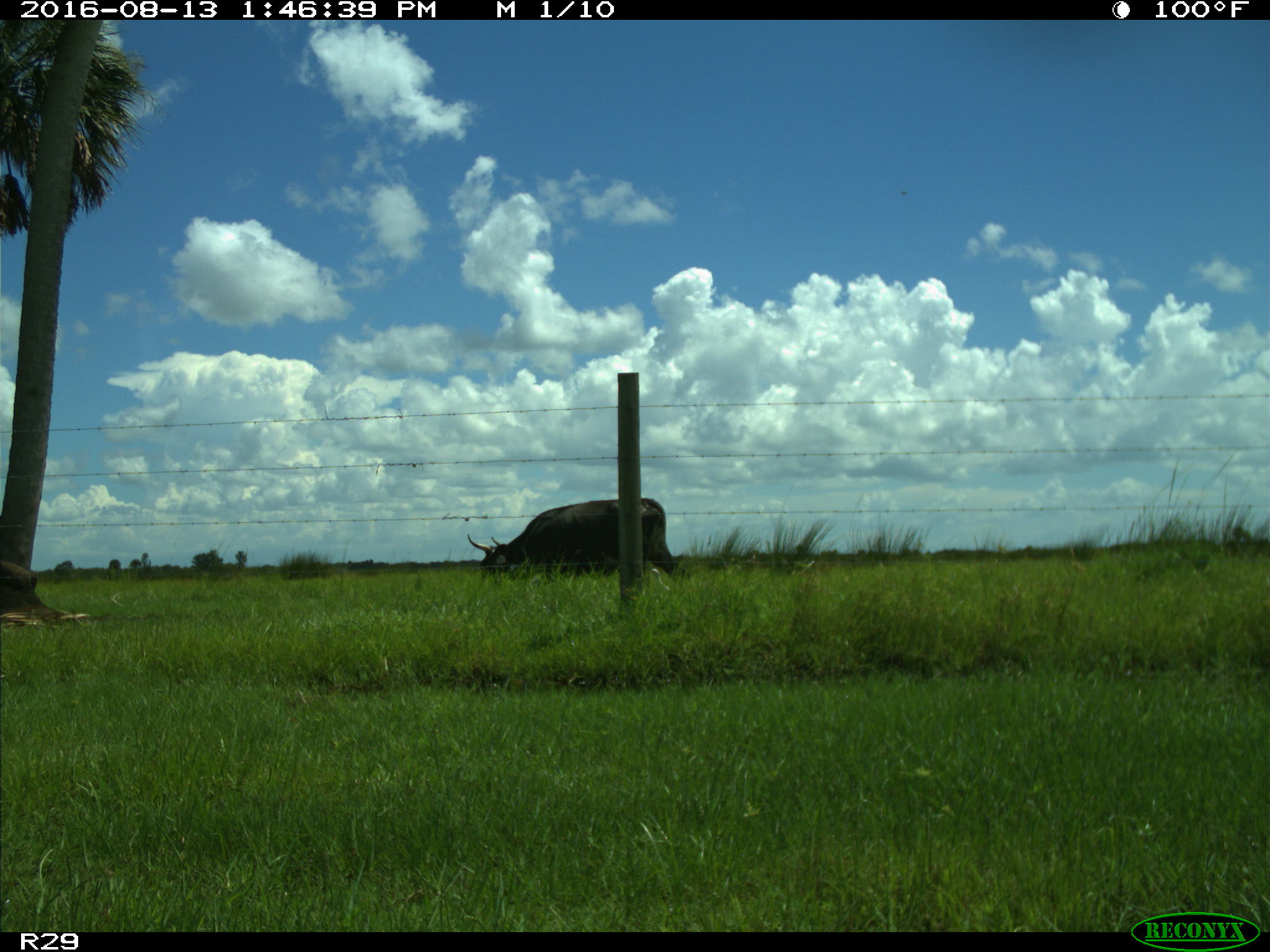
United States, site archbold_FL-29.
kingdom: Animalia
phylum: Chordata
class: Mammalia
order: Artiodactyla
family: Bovidae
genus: Bos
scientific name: Bos taurus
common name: domestic cow